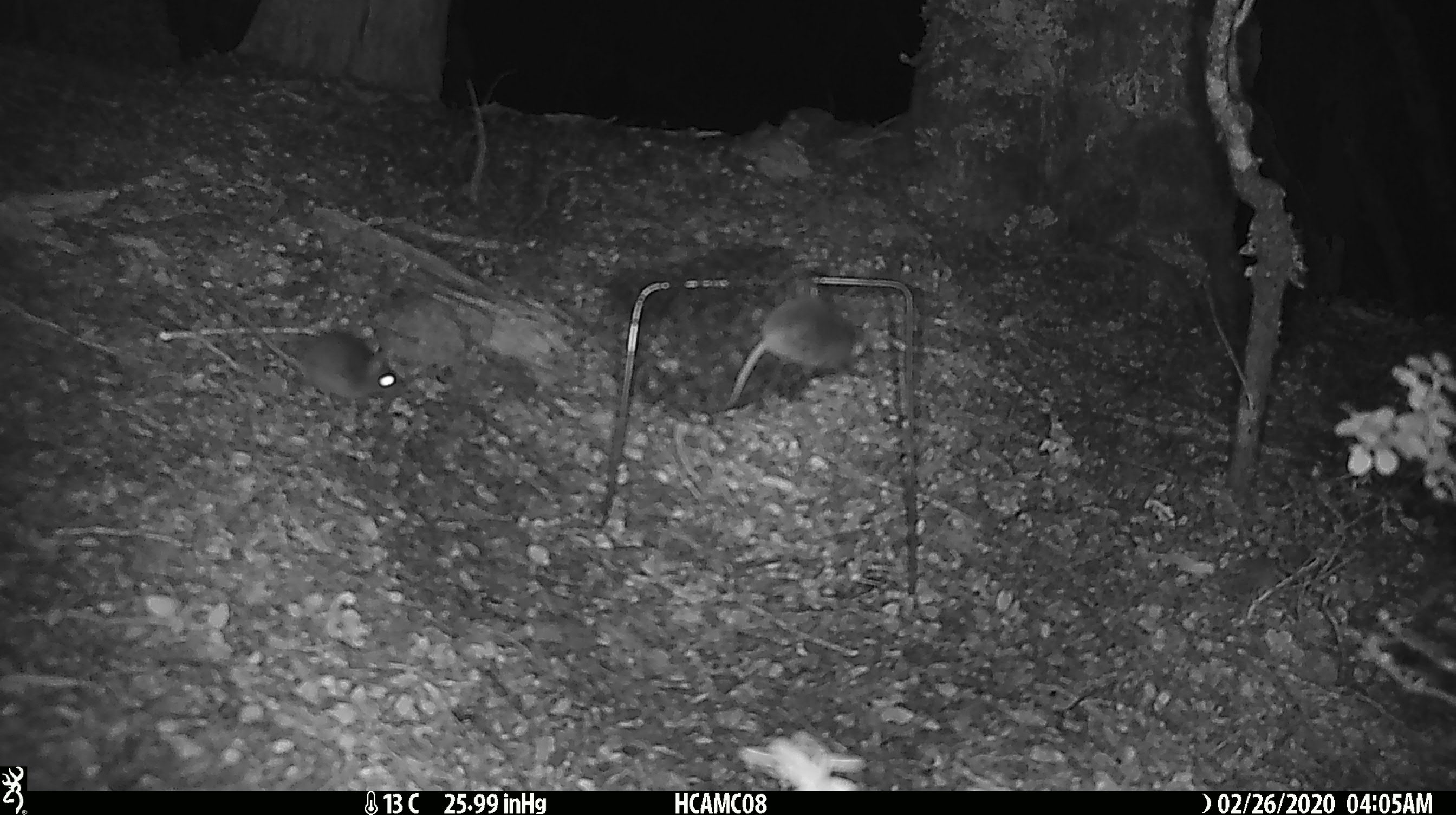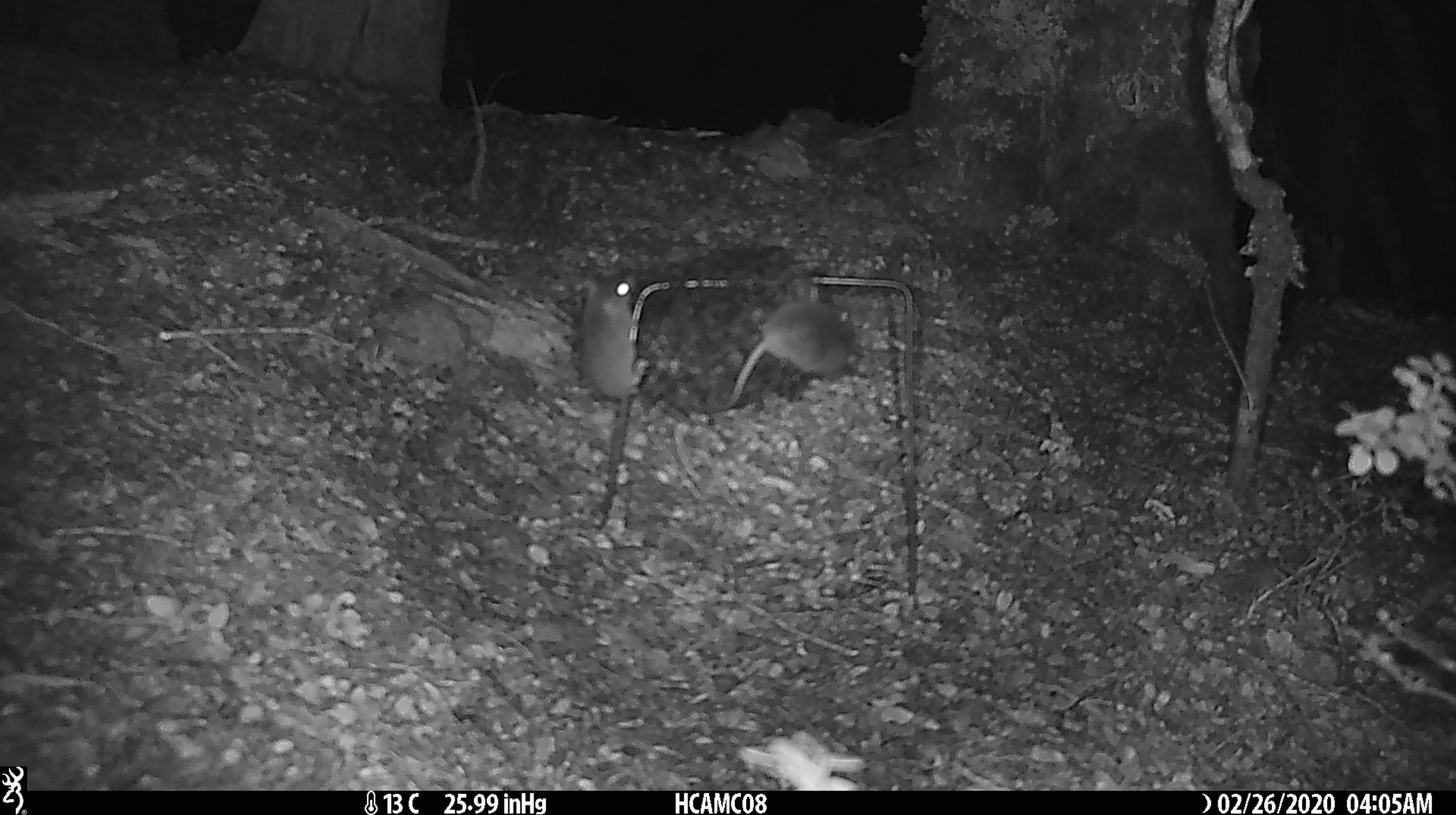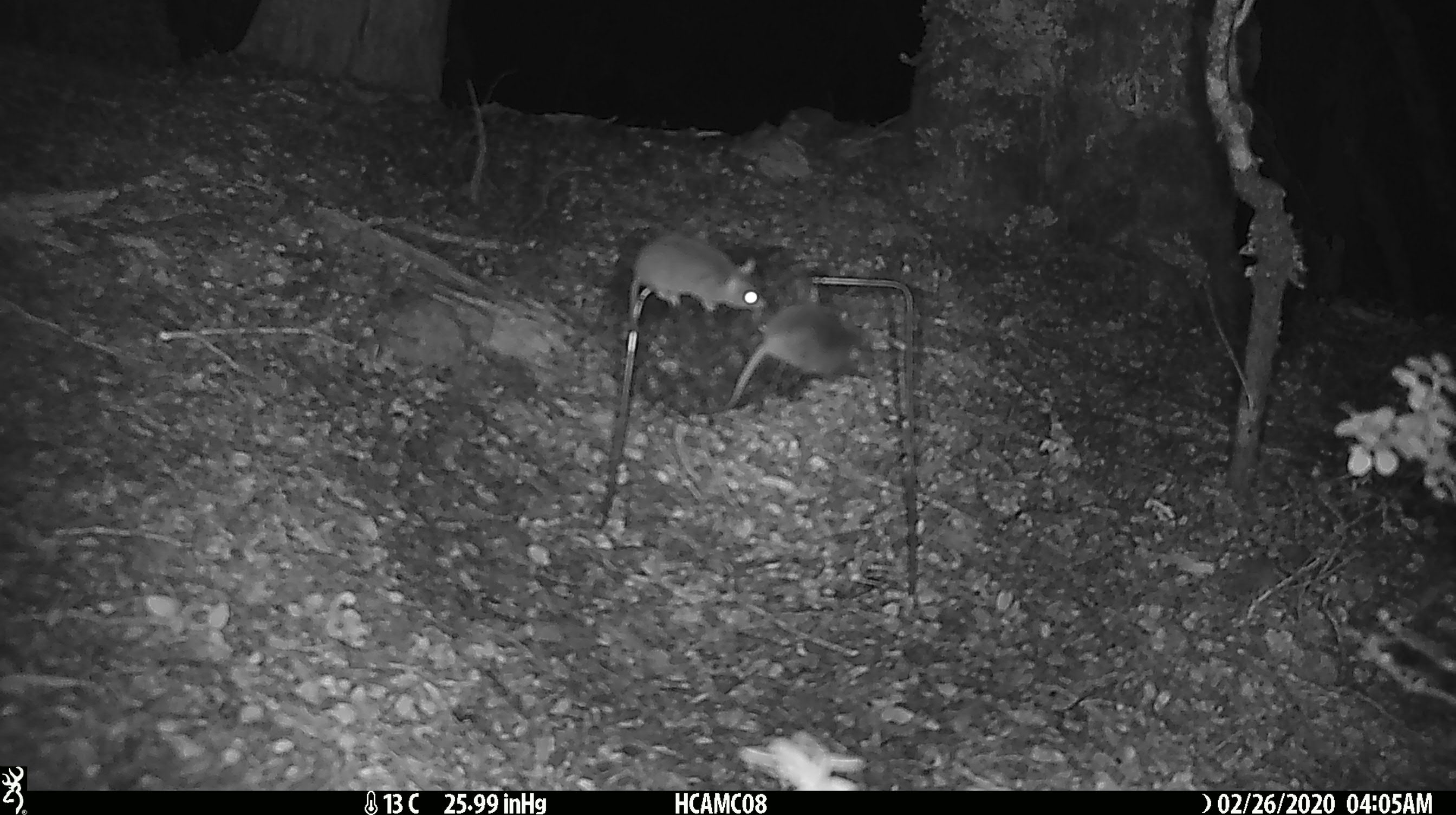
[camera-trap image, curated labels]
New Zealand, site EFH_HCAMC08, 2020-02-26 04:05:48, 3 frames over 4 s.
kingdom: Animalia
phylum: Chordata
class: Mammalia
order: Rodentia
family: Muridae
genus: Mus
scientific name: Mus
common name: mouse